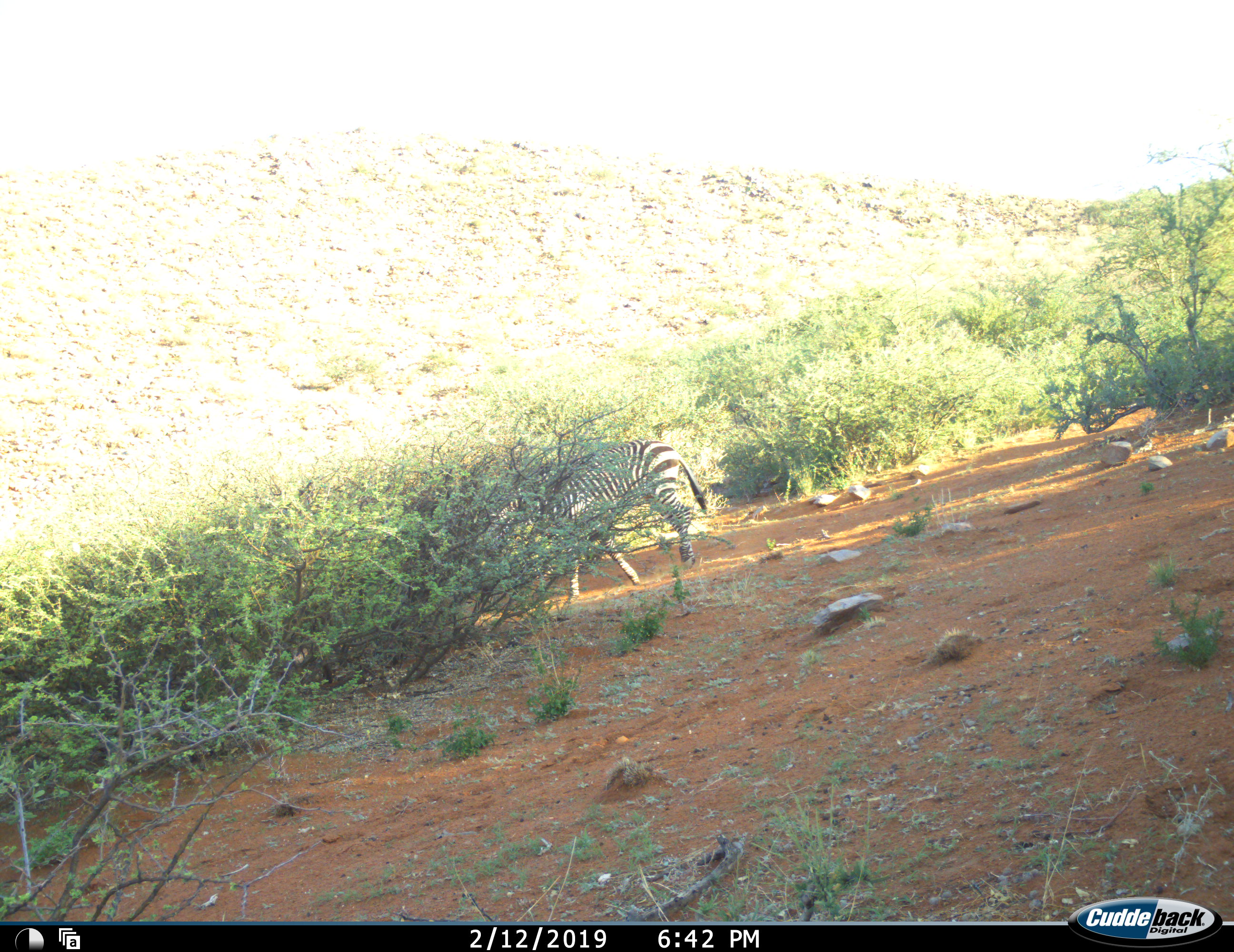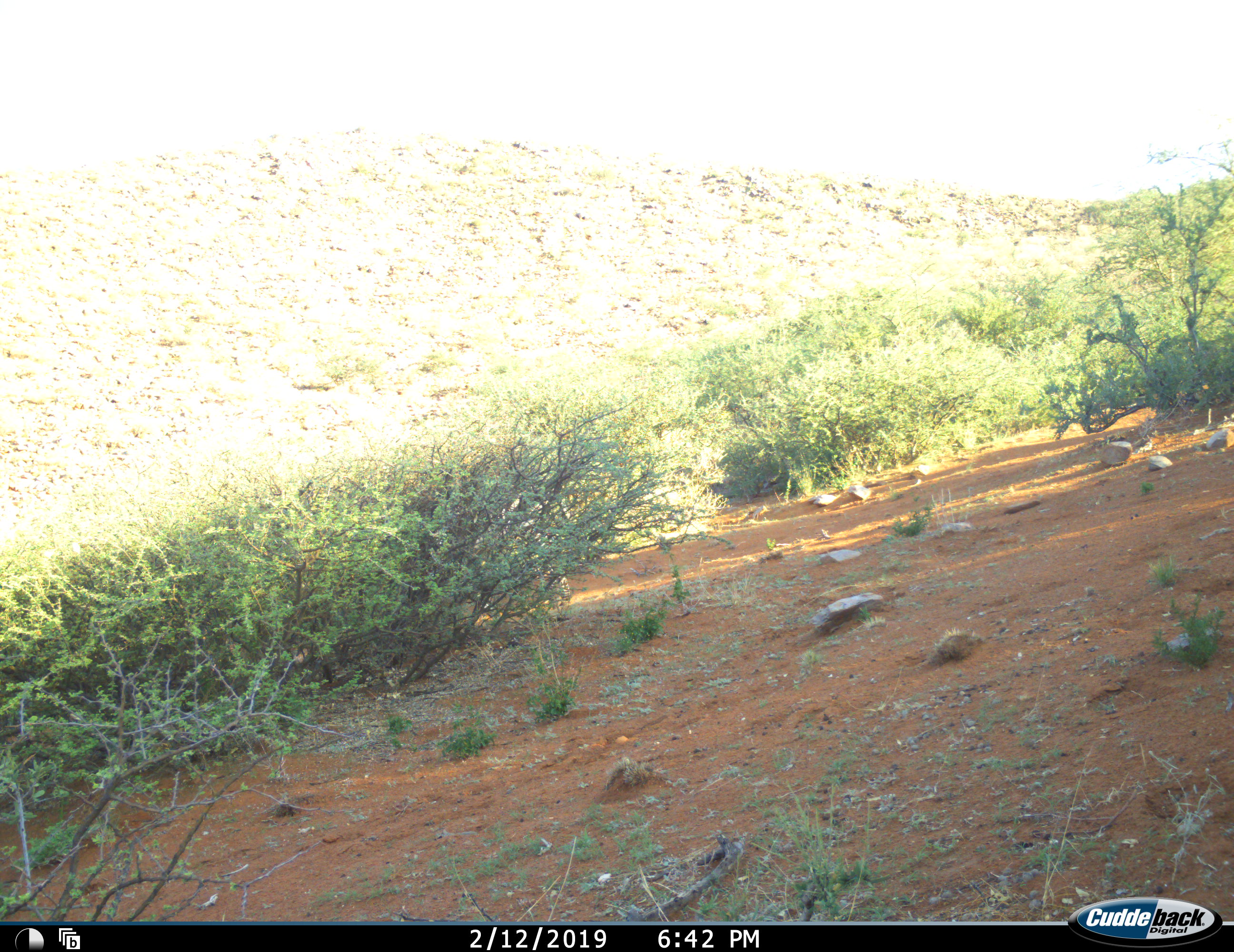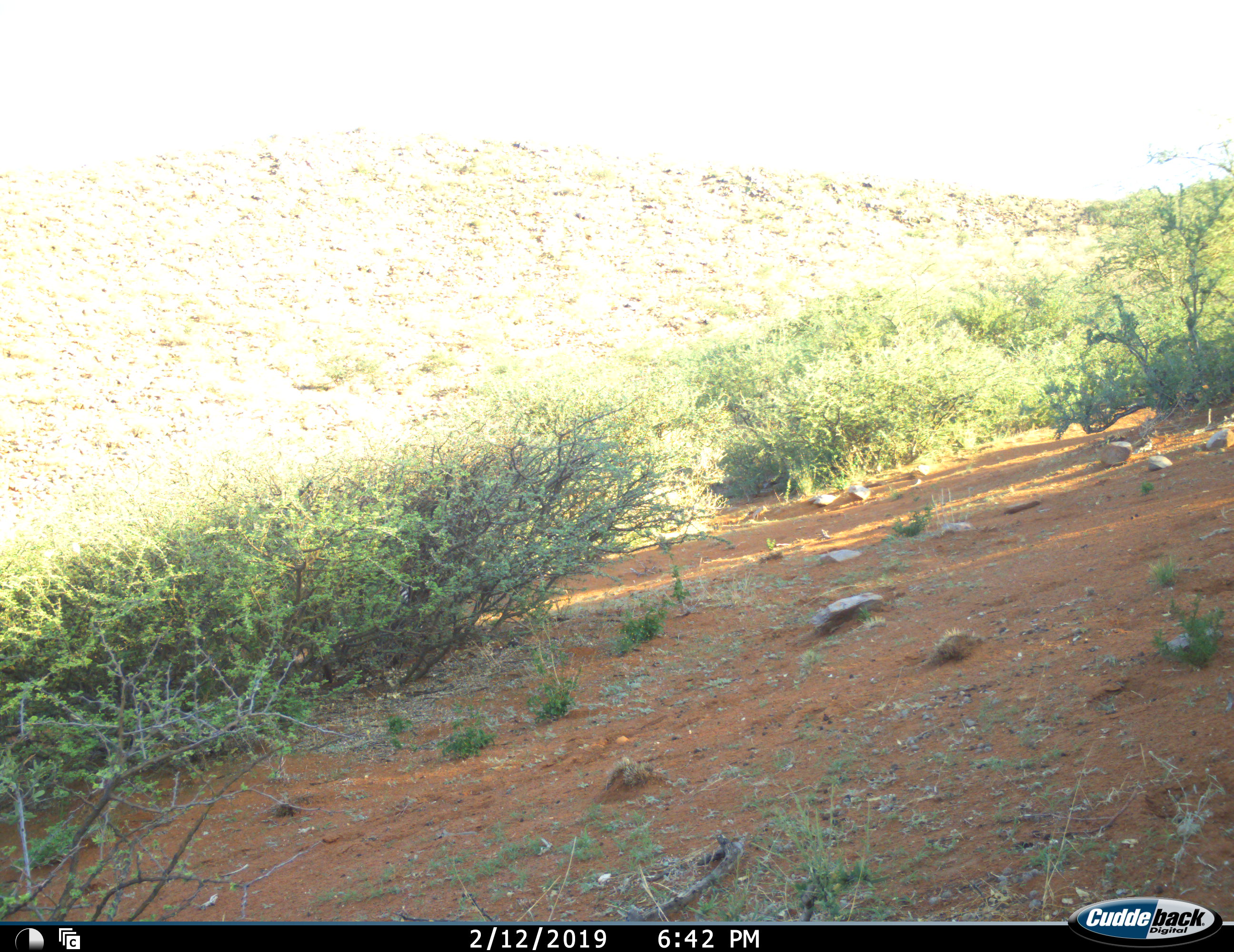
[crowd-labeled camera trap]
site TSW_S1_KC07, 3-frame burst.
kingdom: Animalia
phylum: Chordata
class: Mammalia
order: Perissodactyla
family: Equidae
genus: Equus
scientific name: Equus zebra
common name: mountain zebra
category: zebramountain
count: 1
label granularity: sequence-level